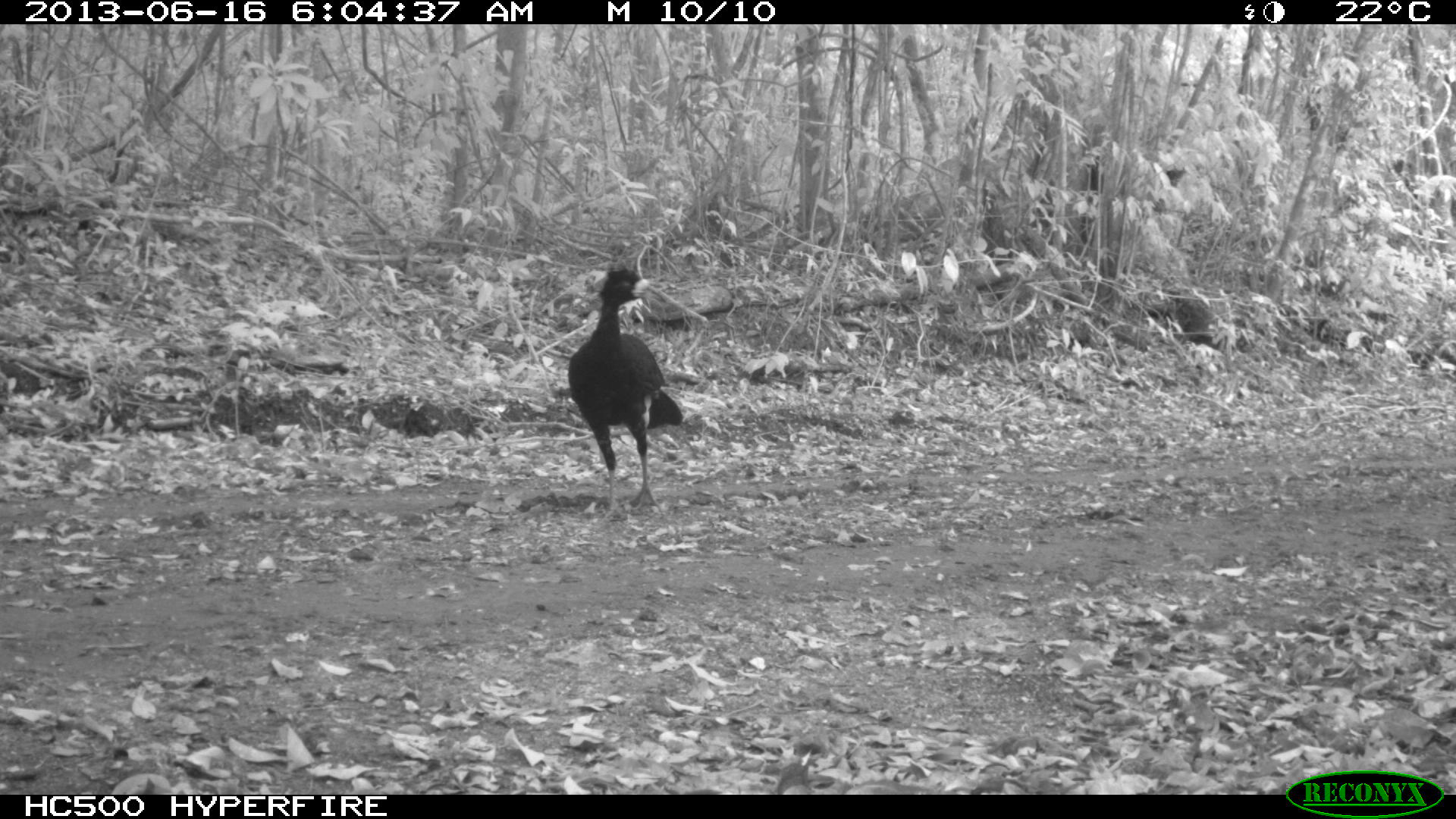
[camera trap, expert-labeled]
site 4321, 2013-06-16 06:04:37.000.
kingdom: Animalia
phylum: Chordata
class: Aves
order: Galliformes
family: Cracidae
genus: Crax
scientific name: Crax rubra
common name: great curassow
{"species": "Crax rubra (great curassow)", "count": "1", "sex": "male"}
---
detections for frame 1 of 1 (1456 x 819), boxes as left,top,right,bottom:
crax rubra: 563,262,684,507